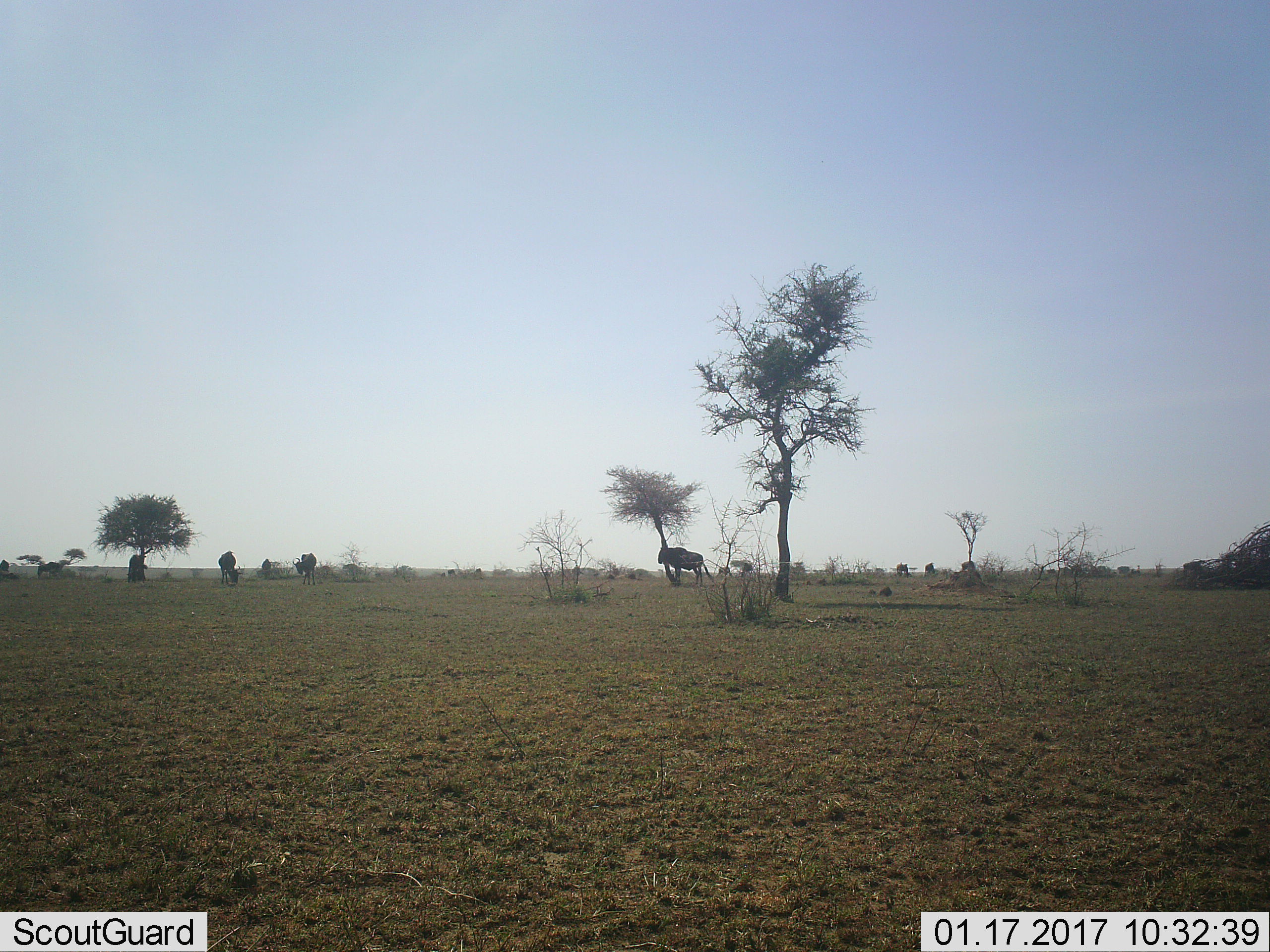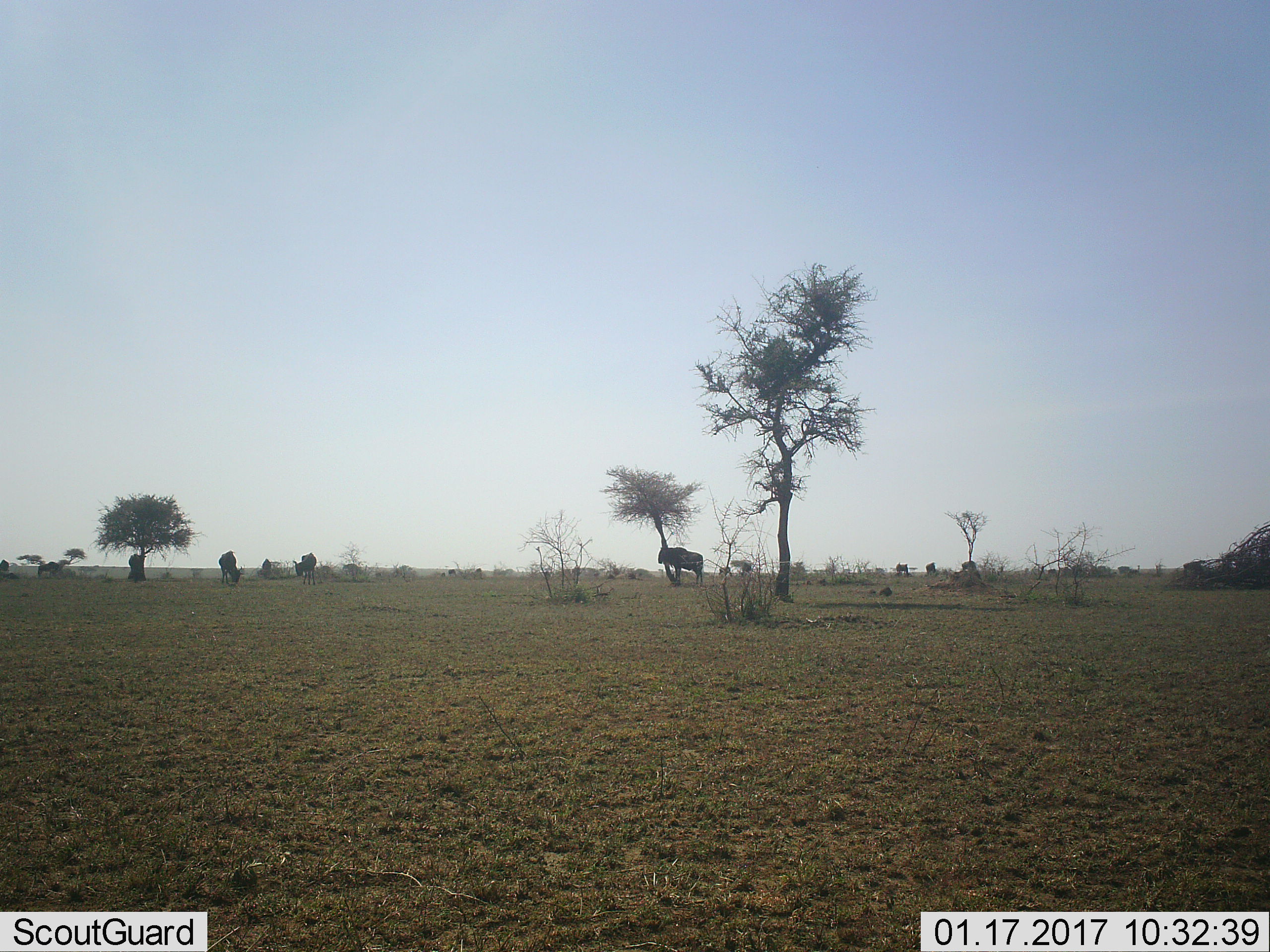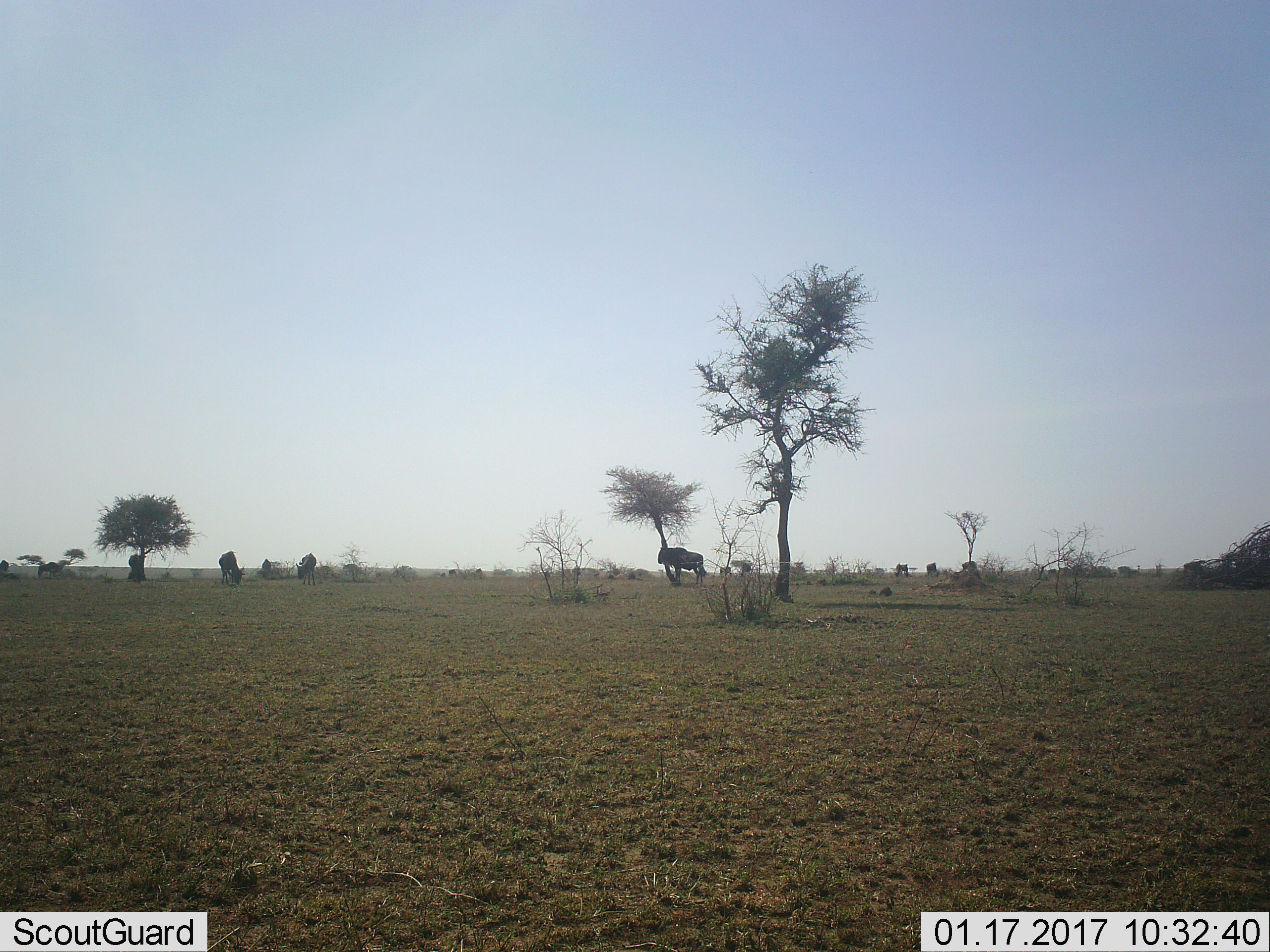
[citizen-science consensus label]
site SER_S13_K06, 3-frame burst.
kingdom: Animalia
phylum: Chordata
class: Mammalia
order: Artiodactyla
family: Bovidae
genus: Connochaetes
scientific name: Connochaetes taurinus taurinus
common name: blue wildebeest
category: wildebeestblue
Wildebeestblue (blue wildebeest) (Connochaetes taurinus taurinus), count 11-50. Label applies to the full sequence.